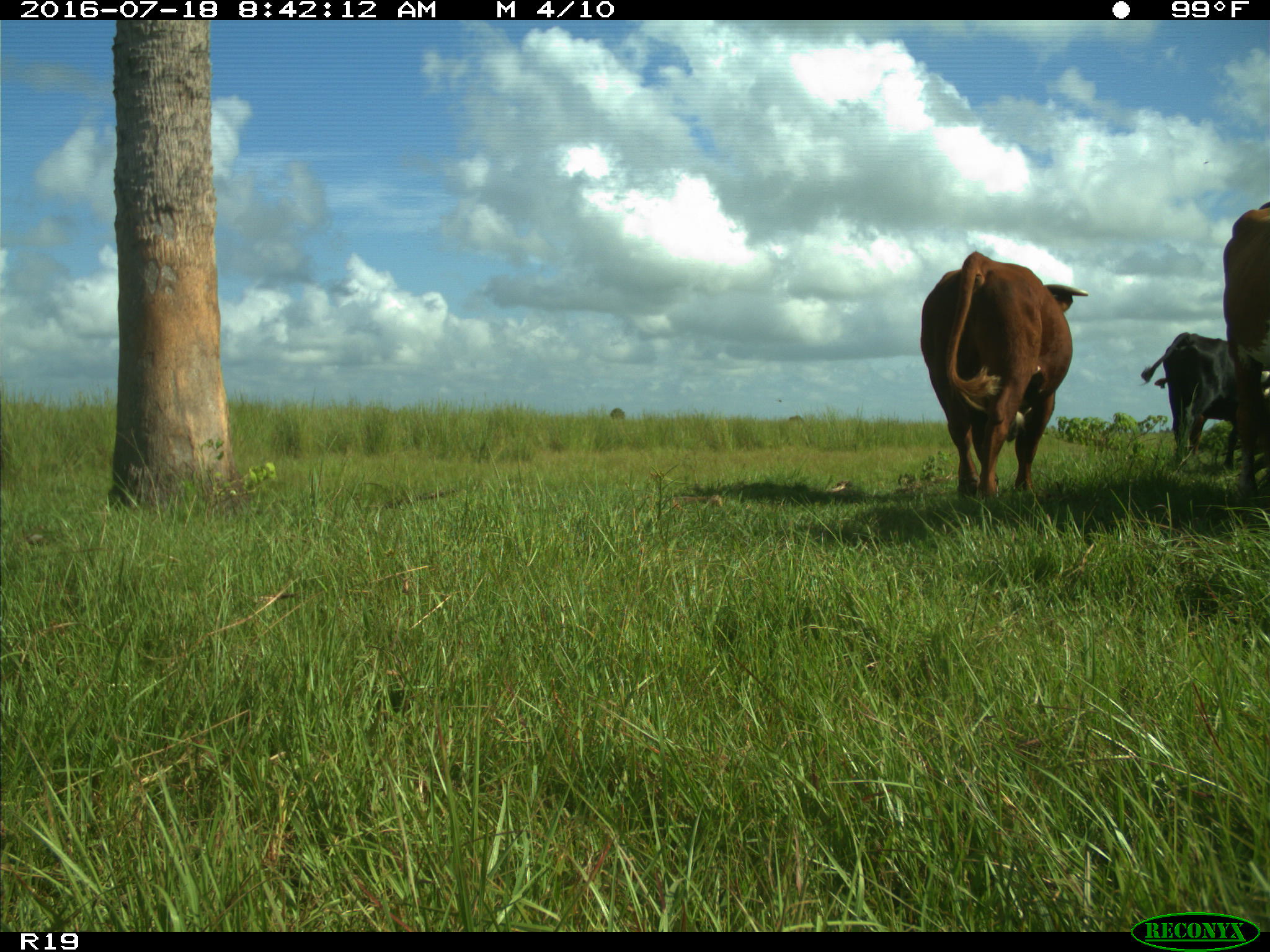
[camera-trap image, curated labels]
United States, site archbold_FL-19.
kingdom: Animalia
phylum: Chordata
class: Mammalia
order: Artiodactyla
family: Bovidae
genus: Bos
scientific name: Bos taurus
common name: domestic cow